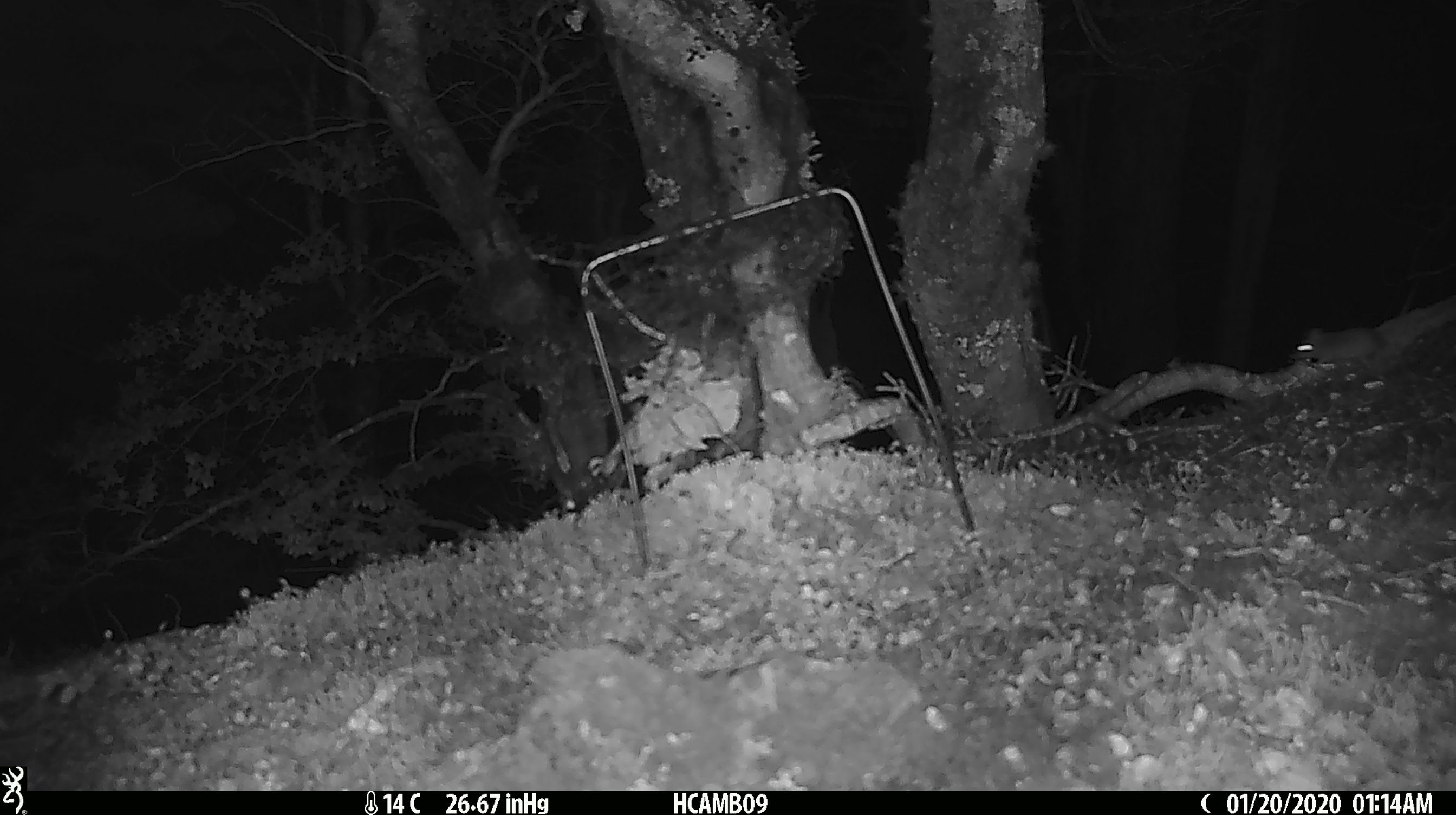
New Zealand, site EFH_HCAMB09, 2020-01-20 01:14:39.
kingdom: Animalia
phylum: Chordata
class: Mammalia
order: Rodentia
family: Muridae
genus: Mus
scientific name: Mus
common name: mouse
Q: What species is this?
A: Mouse (Mus).